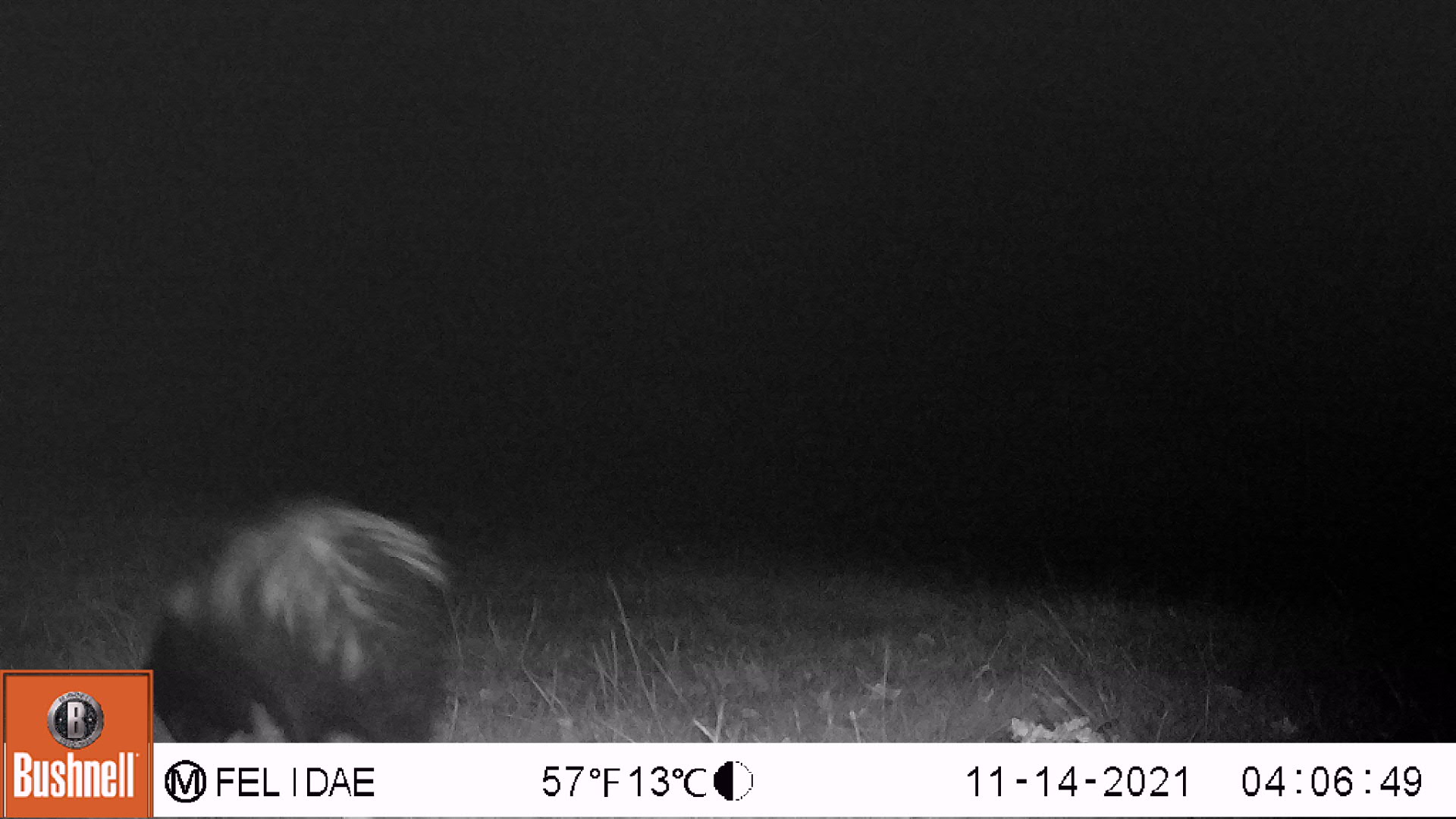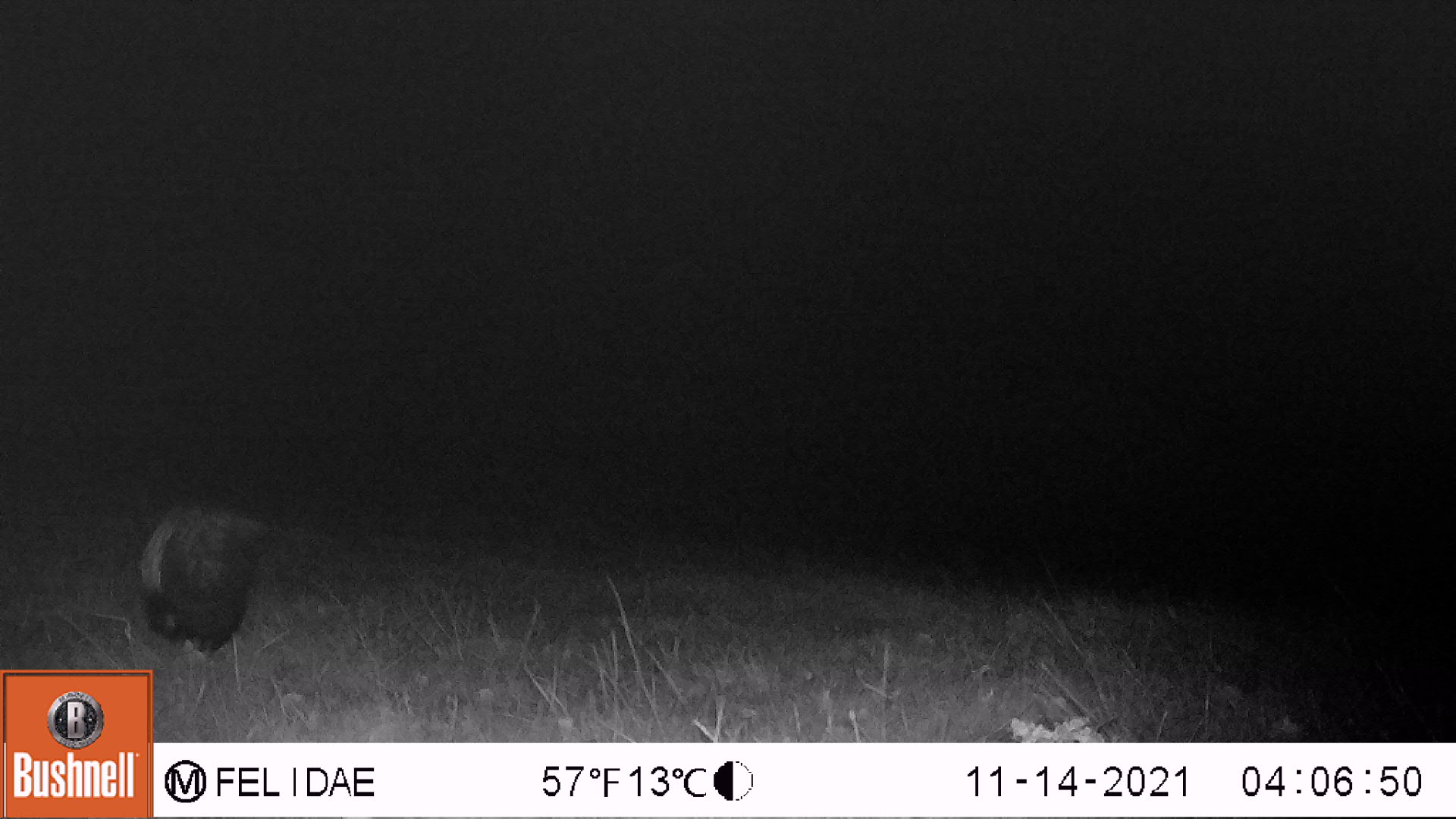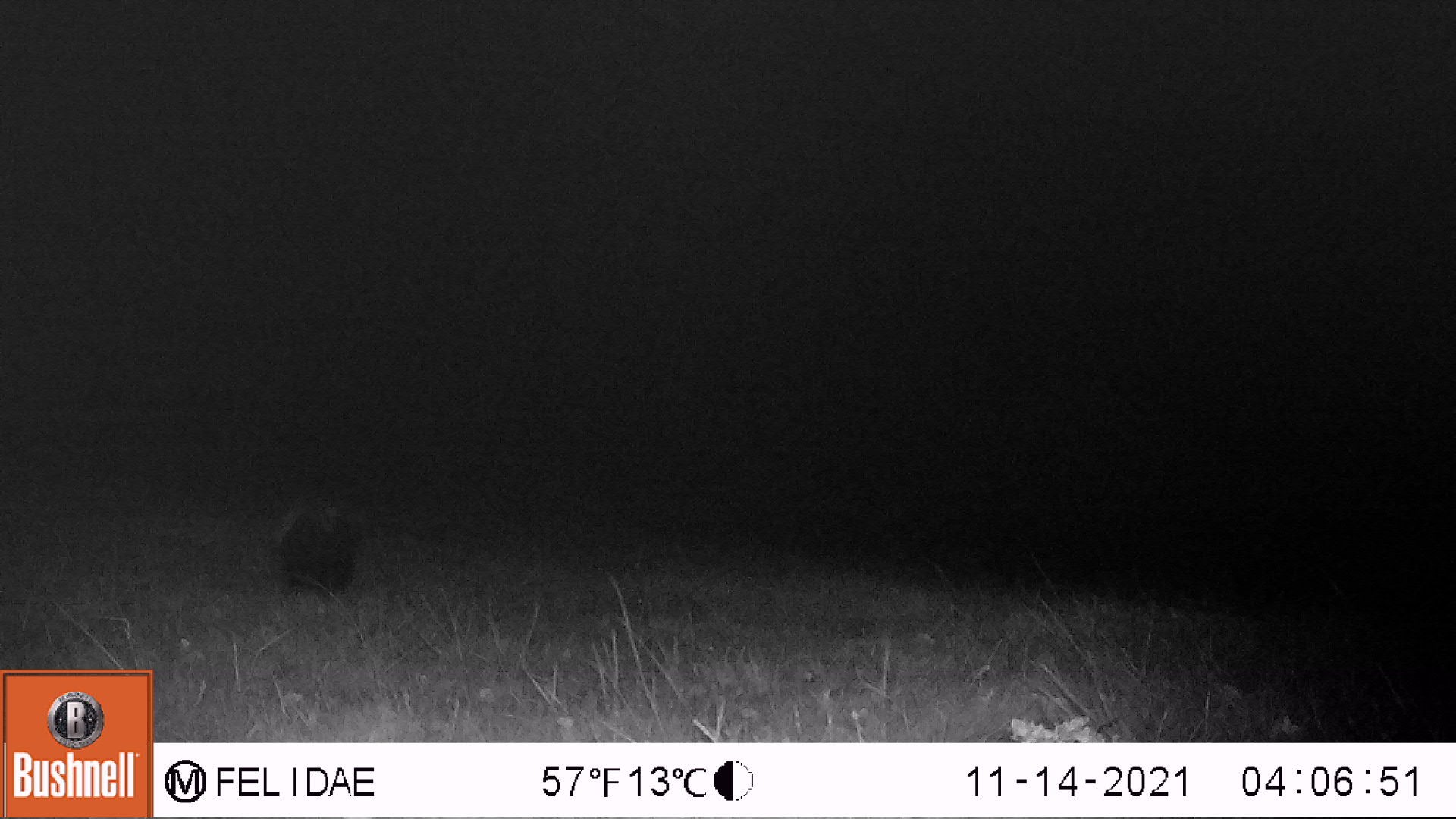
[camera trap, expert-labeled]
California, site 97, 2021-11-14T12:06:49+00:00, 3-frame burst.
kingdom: Animalia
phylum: Chordata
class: Mammalia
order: Carnivora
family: Mephitidae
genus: Mephitis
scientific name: Mephitis mephitis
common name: striped skunk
Striped skunk (Mephitis mephitis).